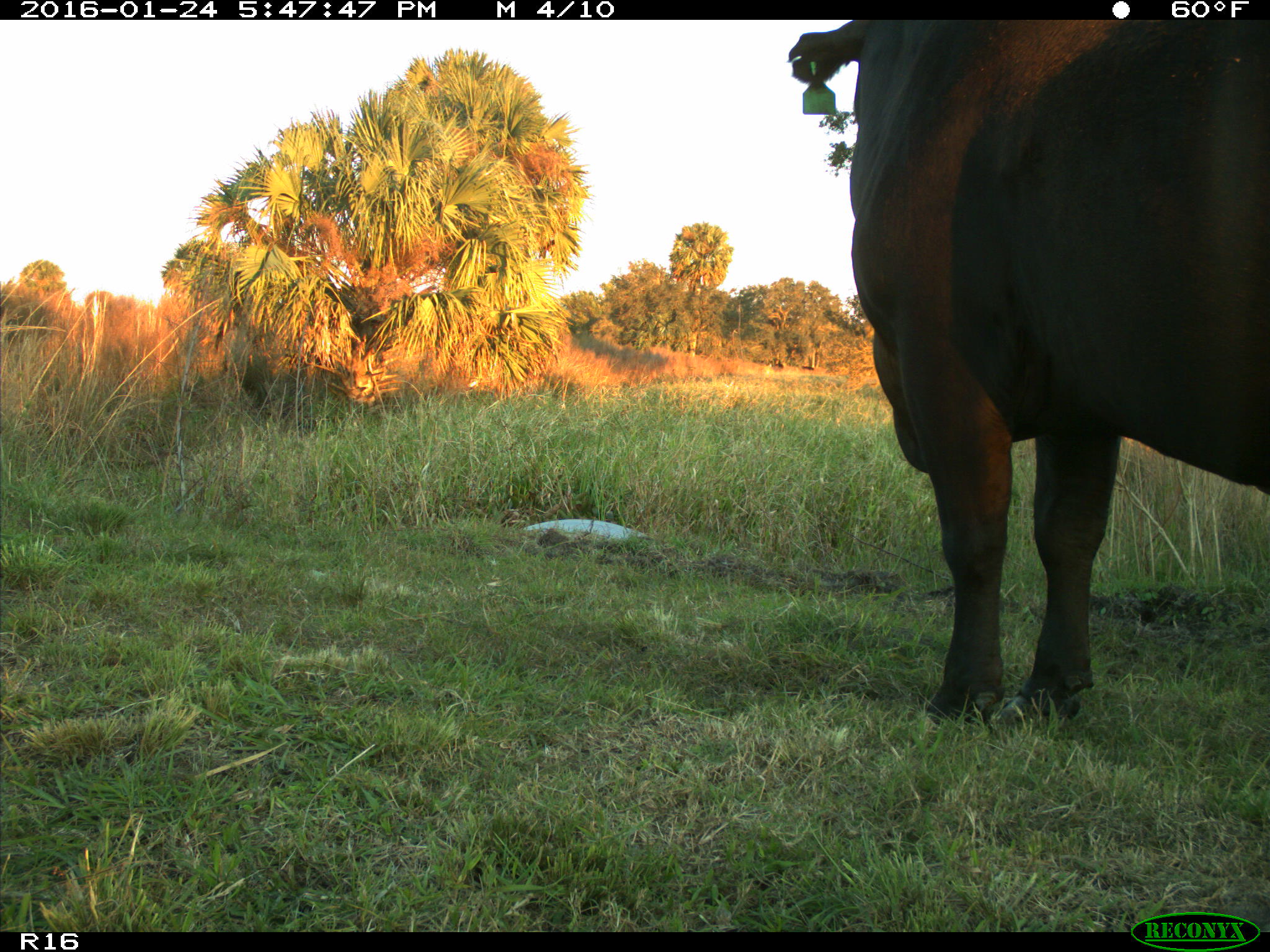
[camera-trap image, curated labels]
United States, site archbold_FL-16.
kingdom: Animalia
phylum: Chordata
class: Mammalia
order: Artiodactyla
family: Bovidae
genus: Bos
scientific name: Bos taurus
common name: domestic cow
Bos taurus (domestic cow).